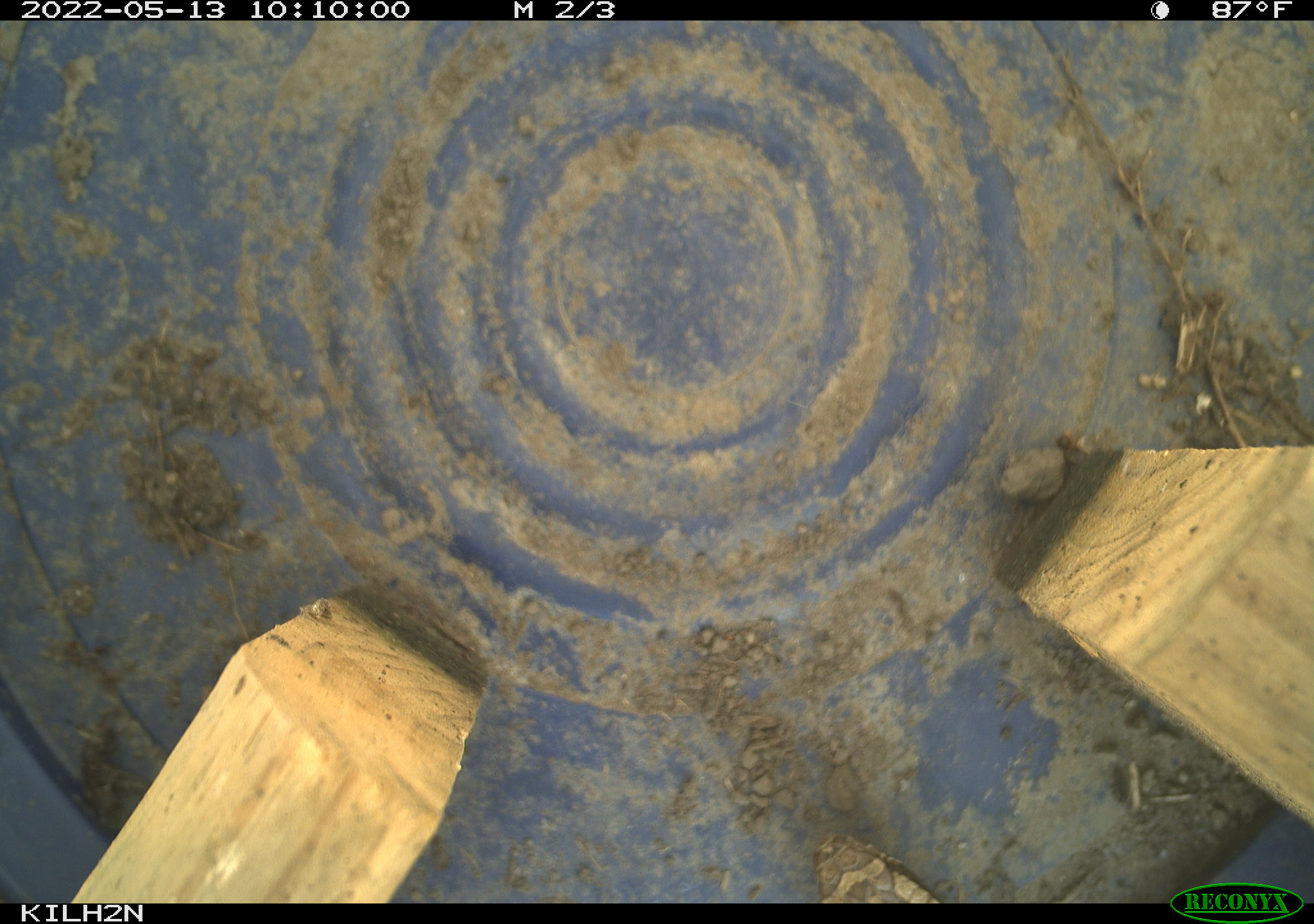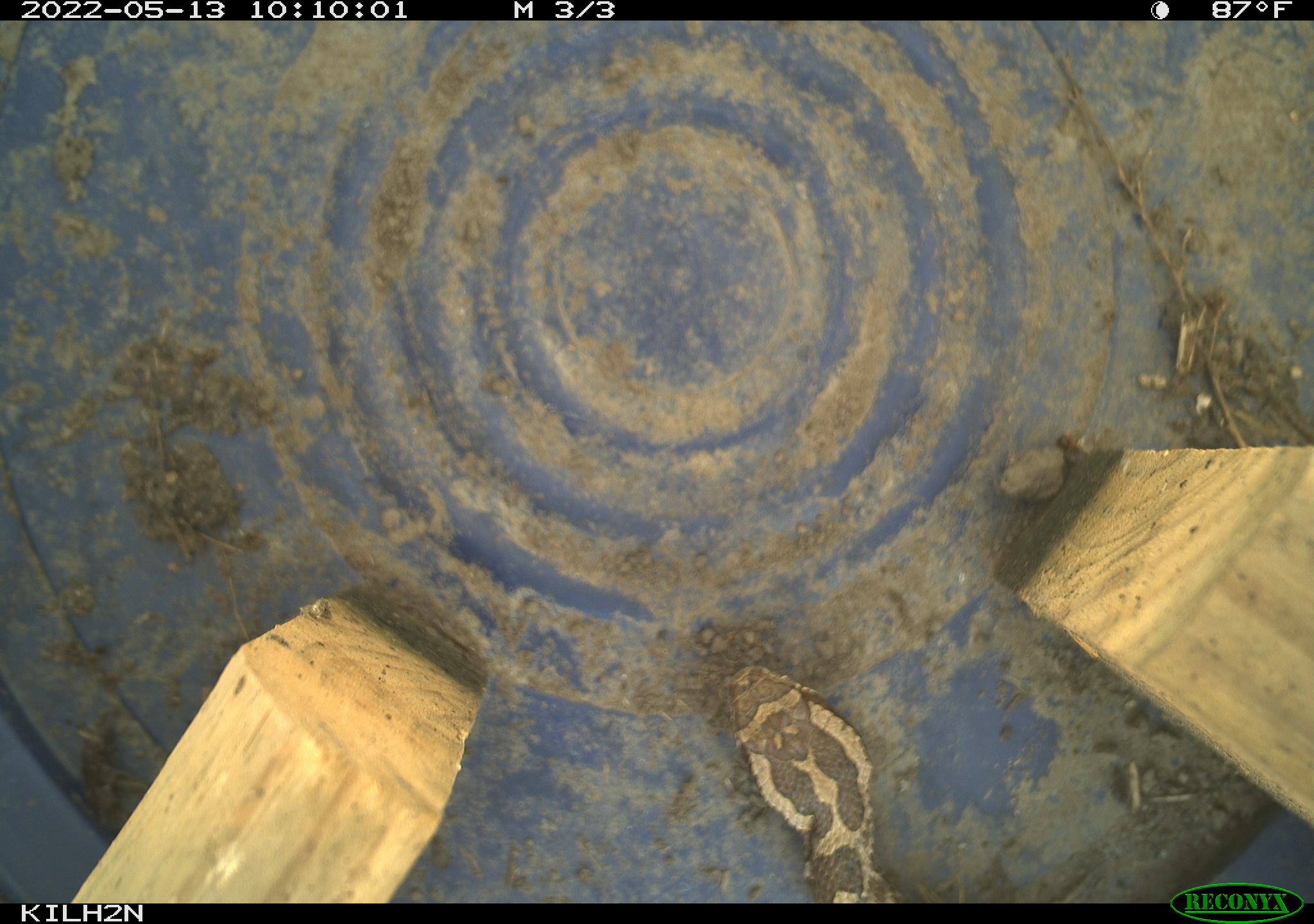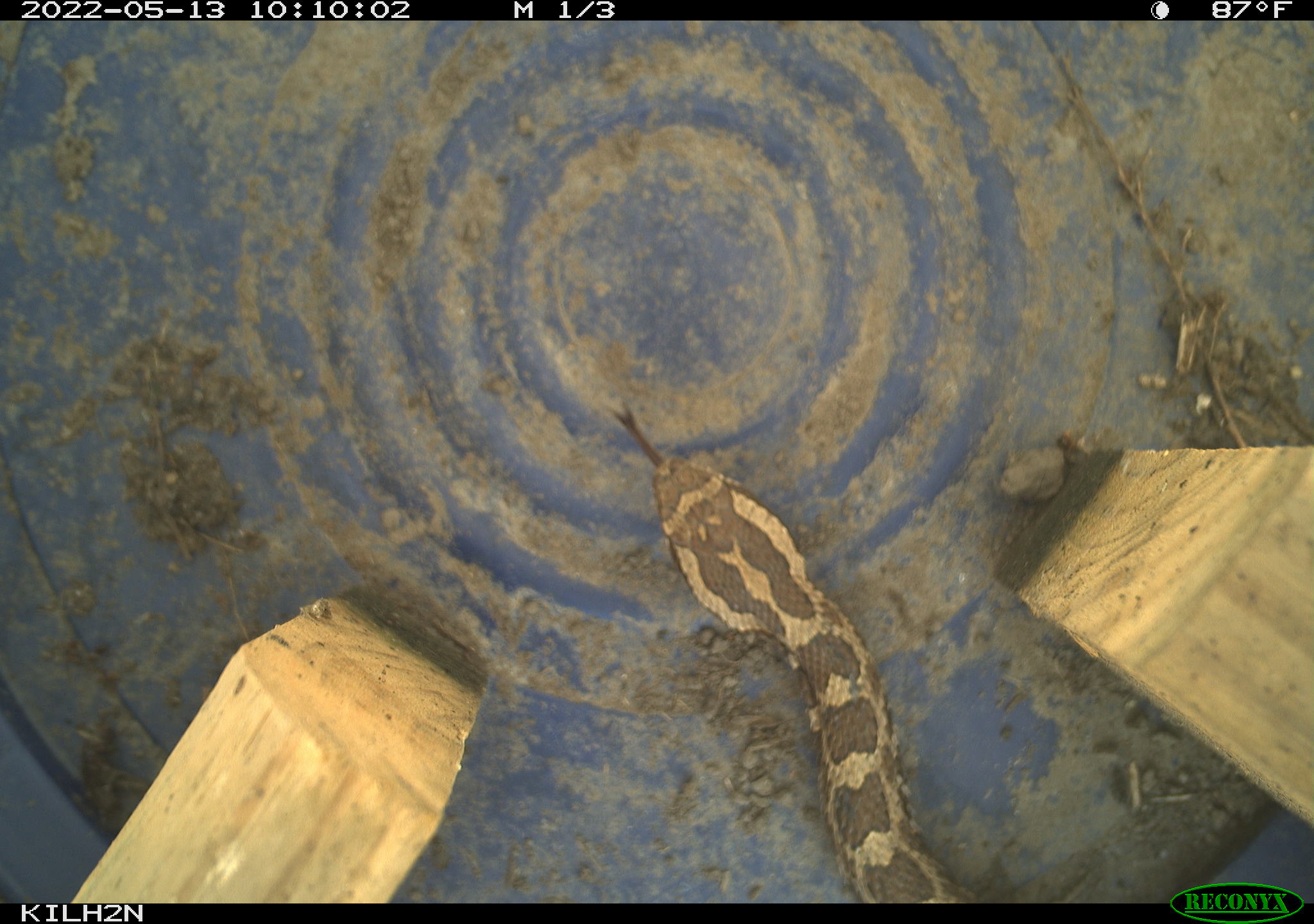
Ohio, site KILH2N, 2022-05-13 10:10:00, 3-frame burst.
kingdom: Animalia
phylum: Chordata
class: Reptilia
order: Squamata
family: Viperidae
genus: Sistrurus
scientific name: Sistrurus catenatus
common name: eastern massasauga